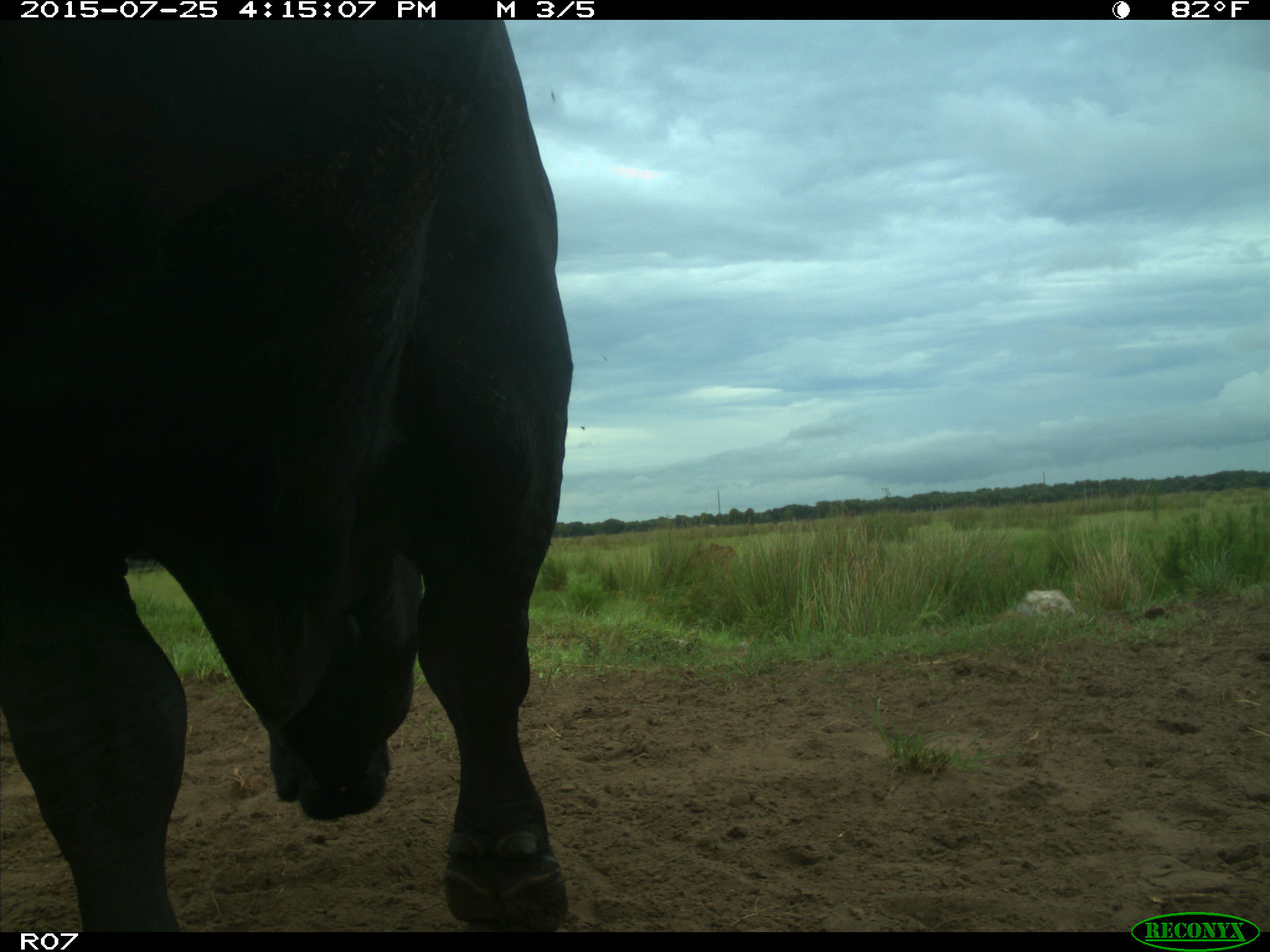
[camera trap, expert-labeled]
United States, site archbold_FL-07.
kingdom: Animalia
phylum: Chordata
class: Mammalia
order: Artiodactyla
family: Bovidae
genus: Bos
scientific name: Bos taurus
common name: domestic cow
Bos taurus (domestic cow).